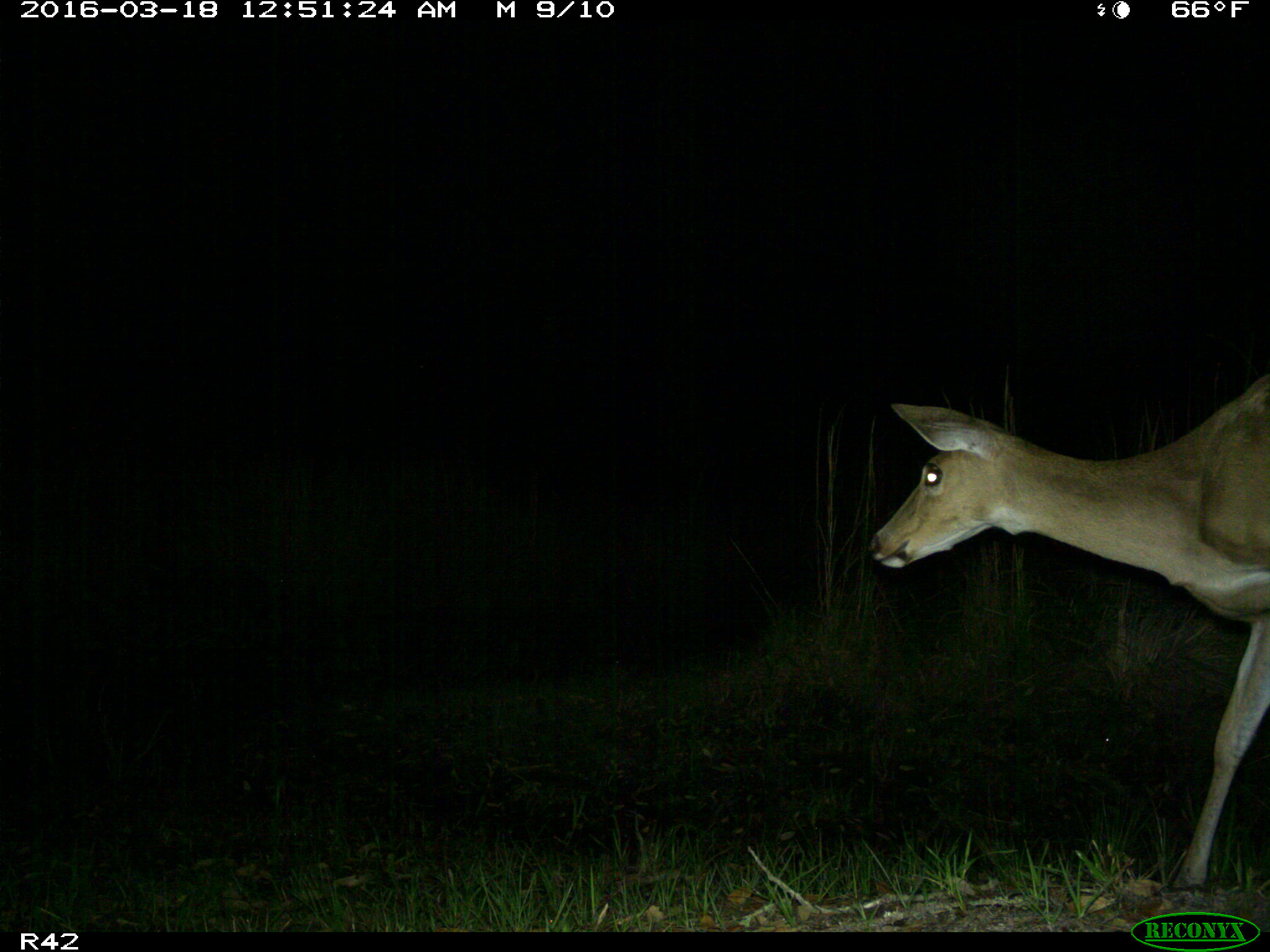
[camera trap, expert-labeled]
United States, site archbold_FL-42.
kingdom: Animalia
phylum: Chordata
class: Mammalia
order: Artiodactyla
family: Cervidae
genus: Odocoileus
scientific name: Odocoileus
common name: deer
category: unidentified deer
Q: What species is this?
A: Unidentified deer (deer) (Odocoileus).